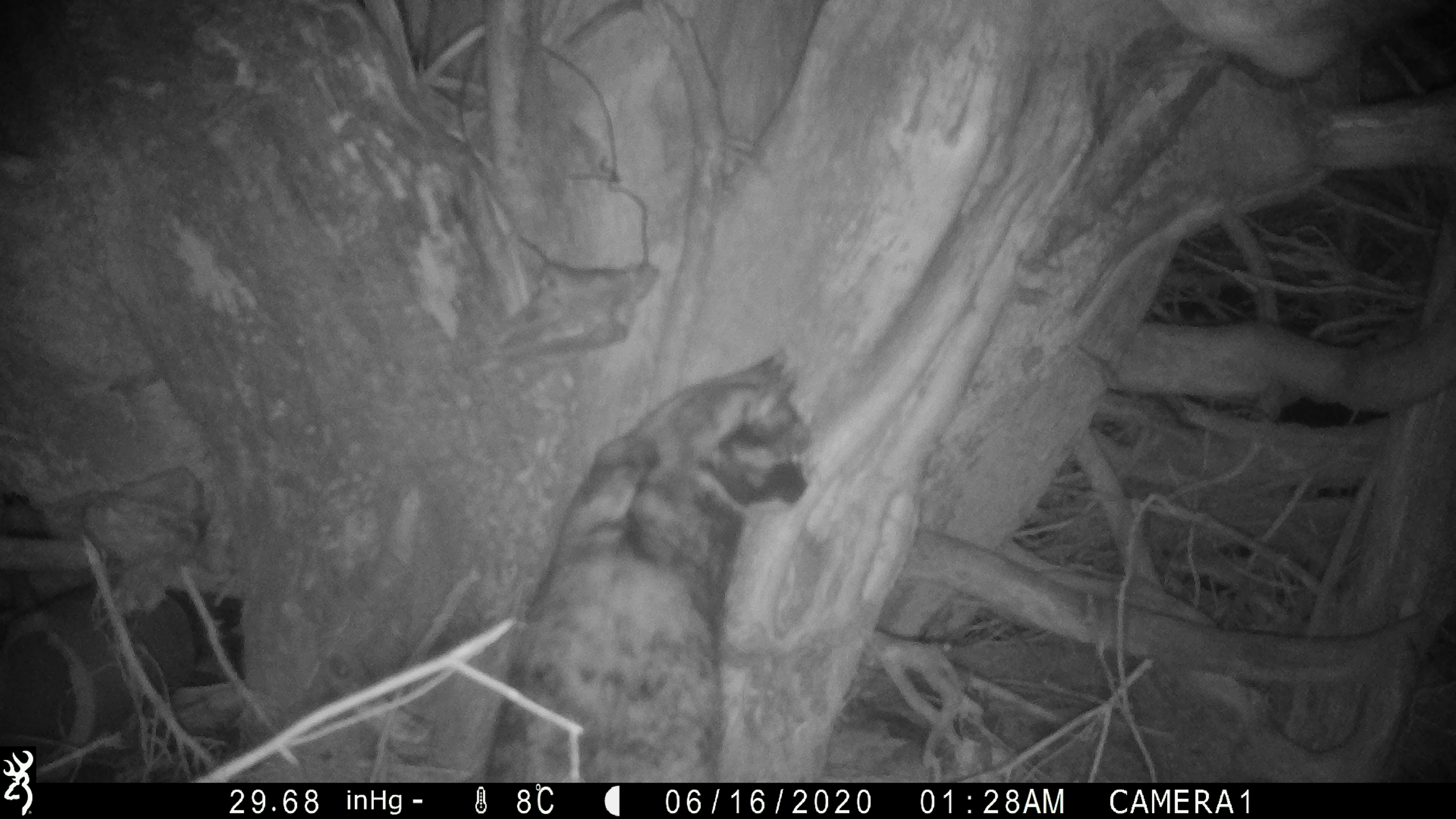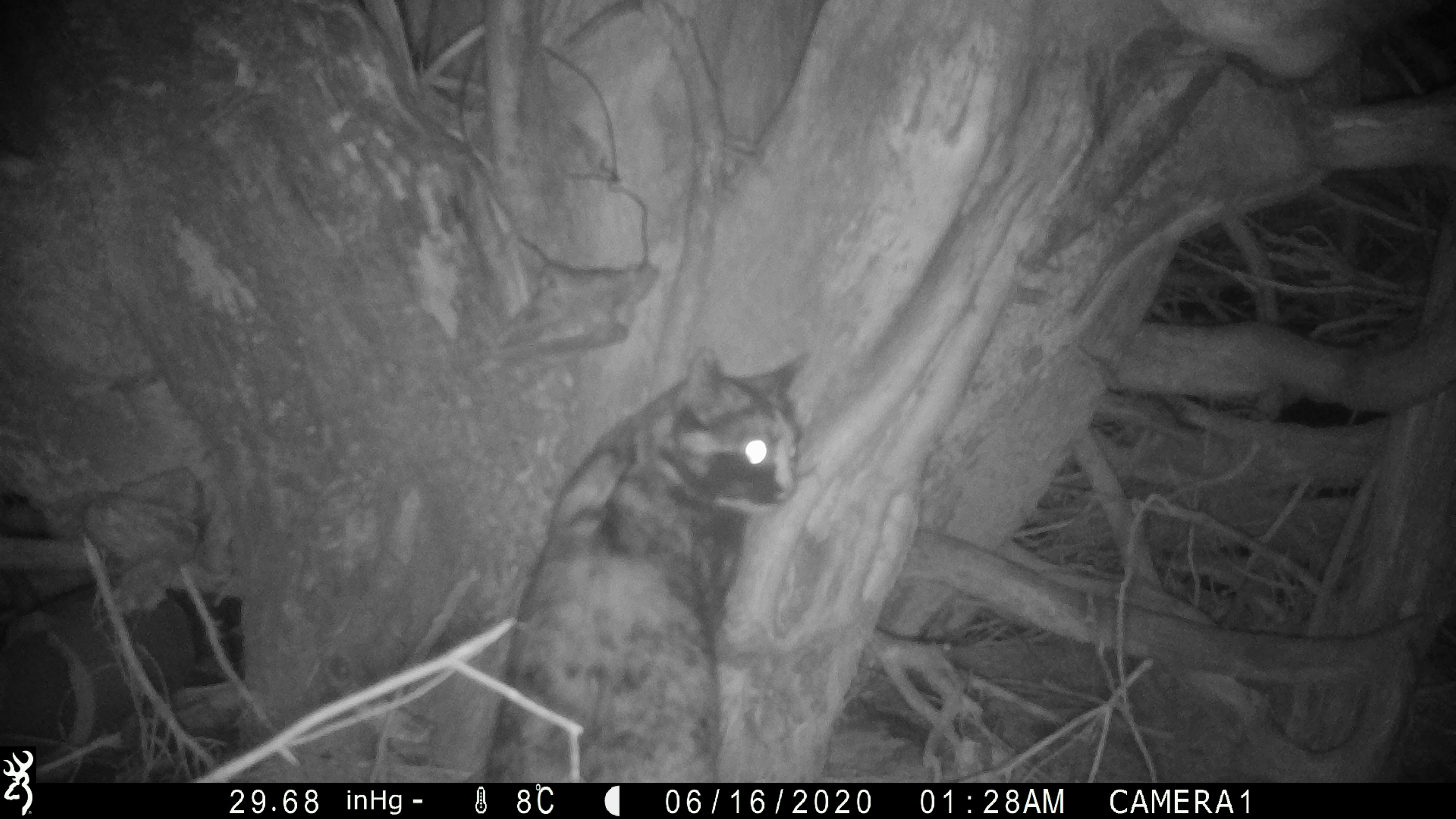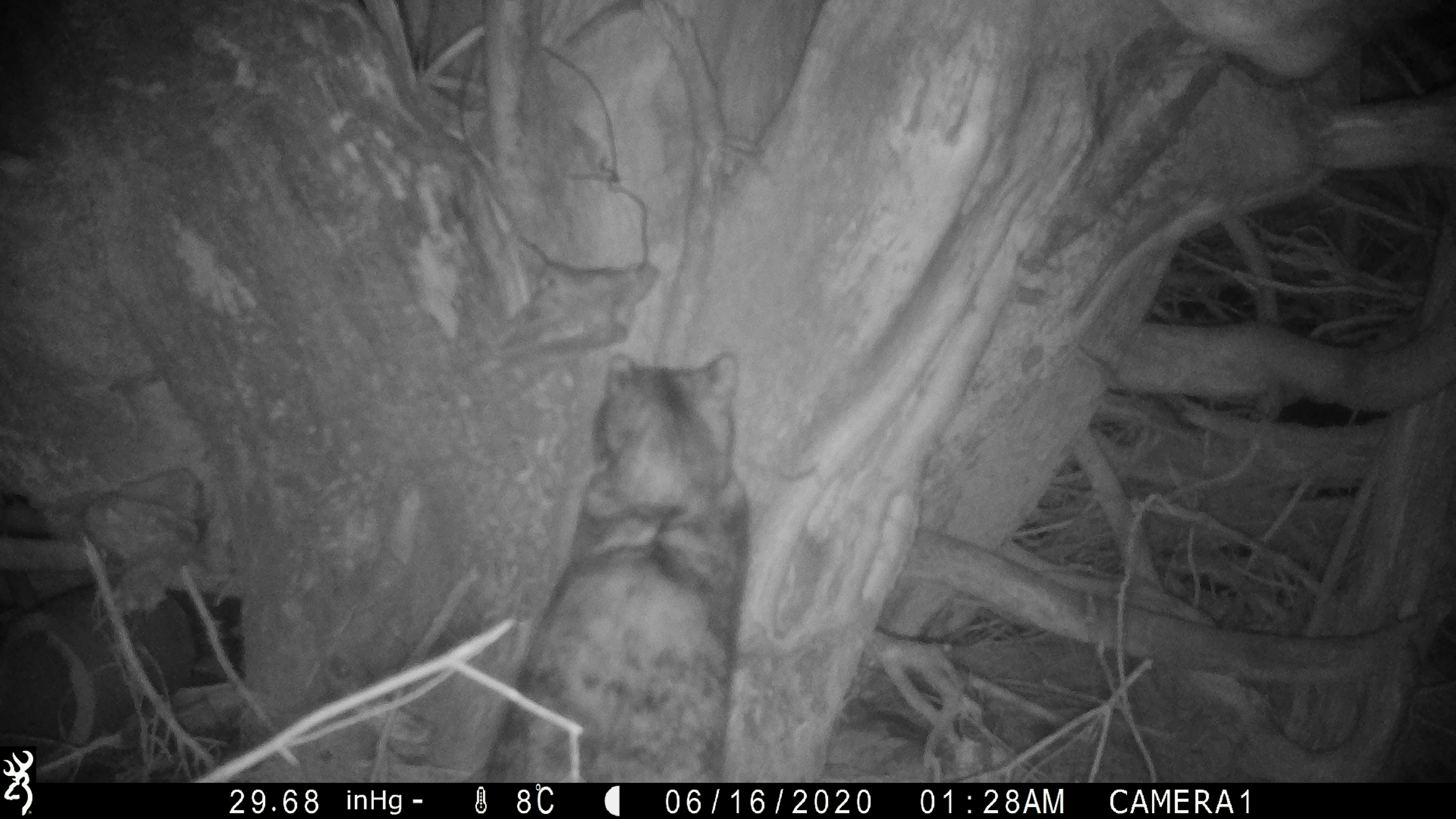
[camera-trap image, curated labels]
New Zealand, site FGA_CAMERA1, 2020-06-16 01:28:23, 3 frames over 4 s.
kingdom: Animalia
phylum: Chordata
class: Mammalia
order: Carnivora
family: Felidae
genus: Felis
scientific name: Felis catus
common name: domestic cat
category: cat